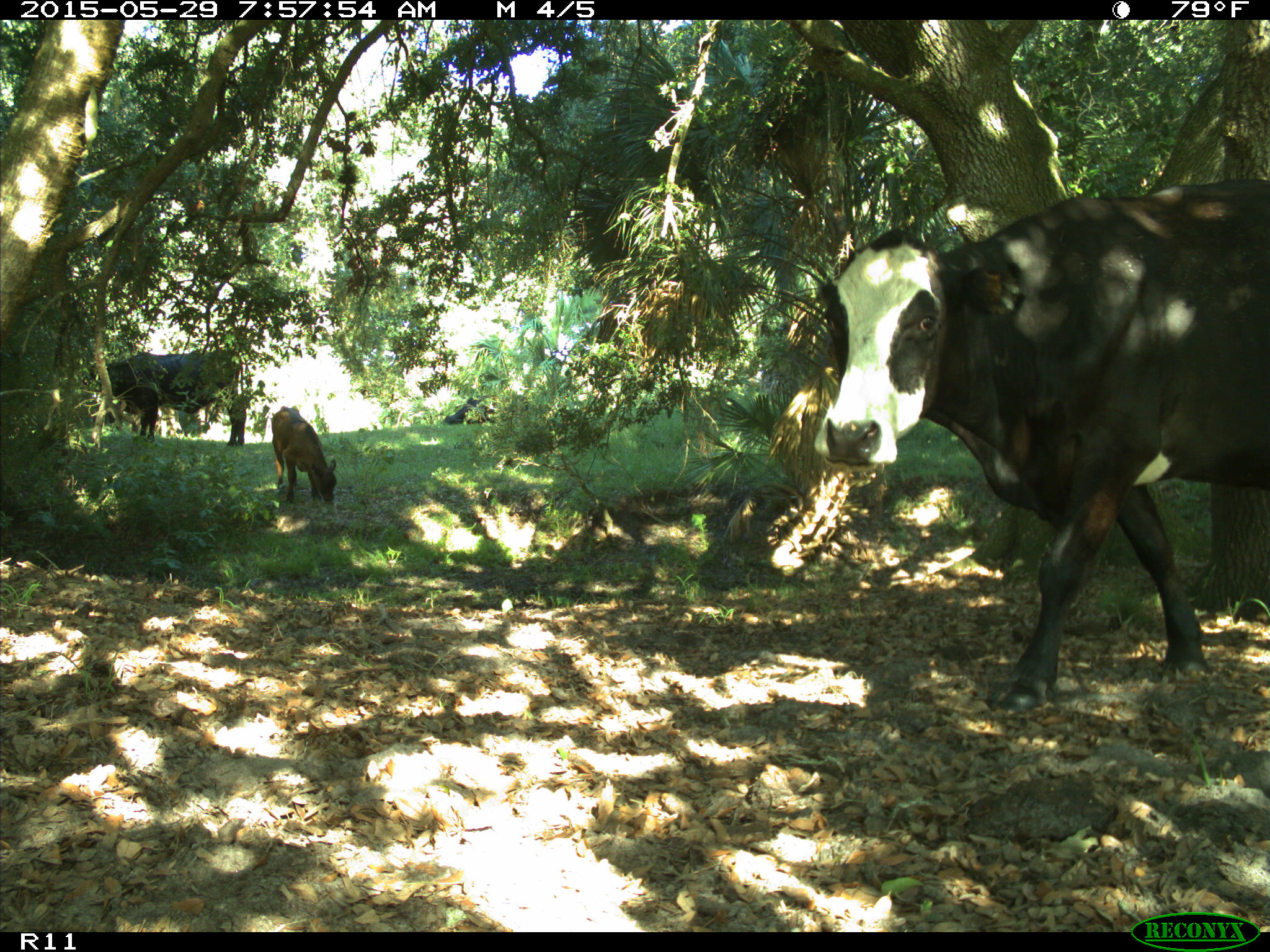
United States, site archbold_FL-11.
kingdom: Animalia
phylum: Chordata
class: Mammalia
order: Artiodactyla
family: Bovidae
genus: Bos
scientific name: Bos taurus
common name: domestic cow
Bos taurus (domestic cow).